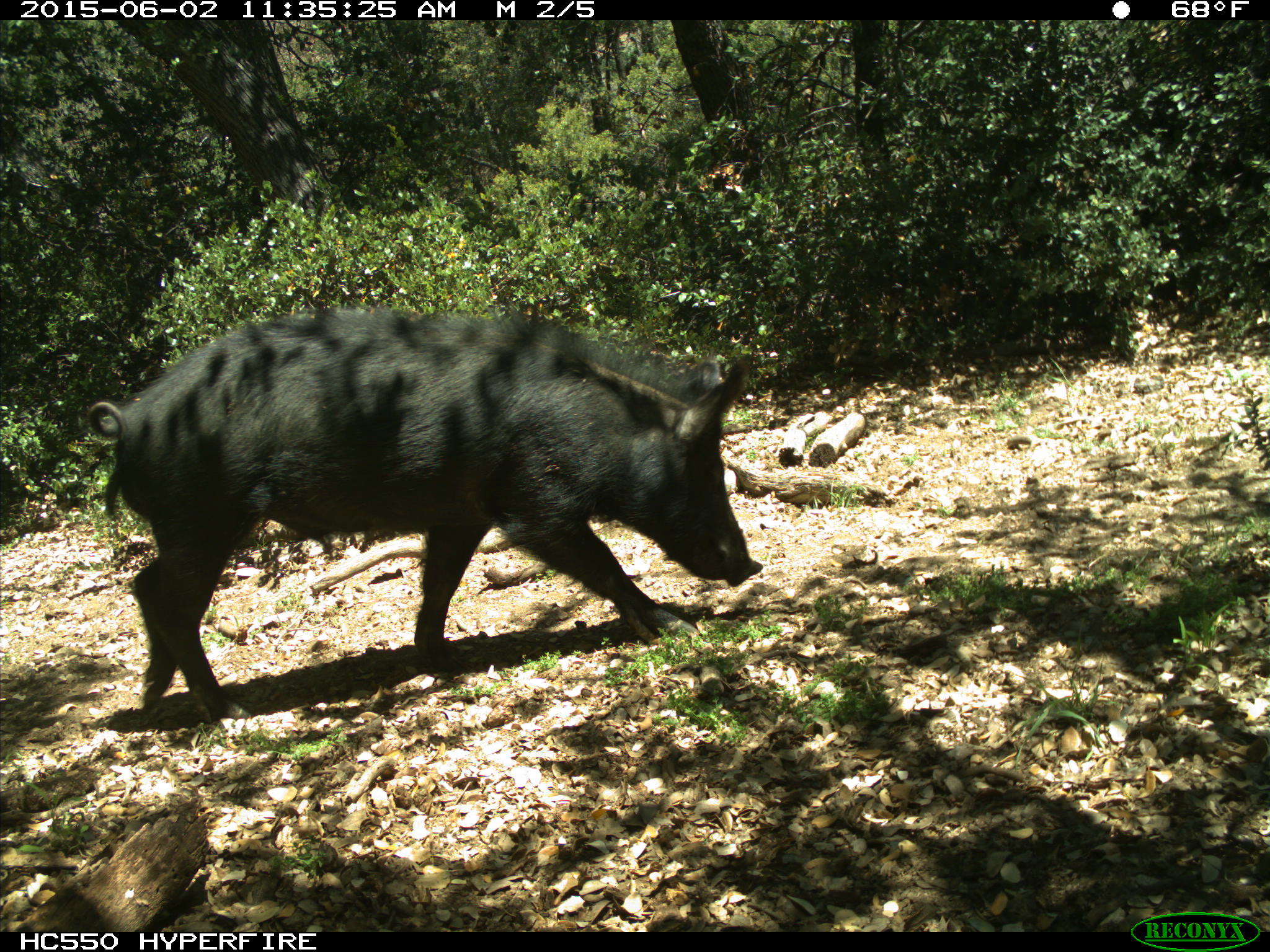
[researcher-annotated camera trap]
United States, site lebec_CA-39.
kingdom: Animalia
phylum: Chordata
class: Mammalia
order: Artiodactyla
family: Suidae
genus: Sus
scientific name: Sus scrofa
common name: wild boar